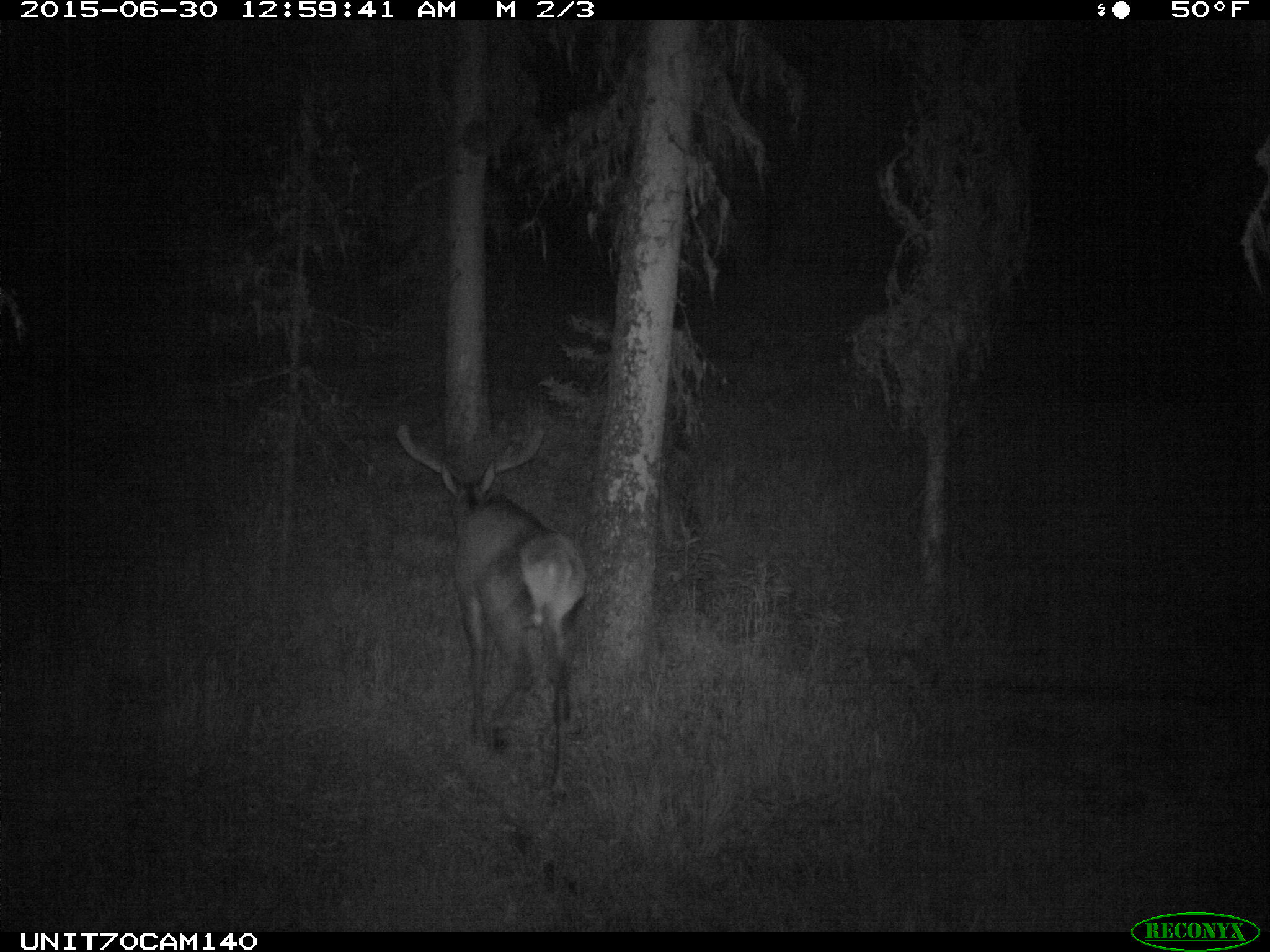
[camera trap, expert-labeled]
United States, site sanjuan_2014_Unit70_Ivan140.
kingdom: Animalia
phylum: Chordata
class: Mammalia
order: Artiodactyla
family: Cervidae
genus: Cervus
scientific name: Cervus elaphus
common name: red deer